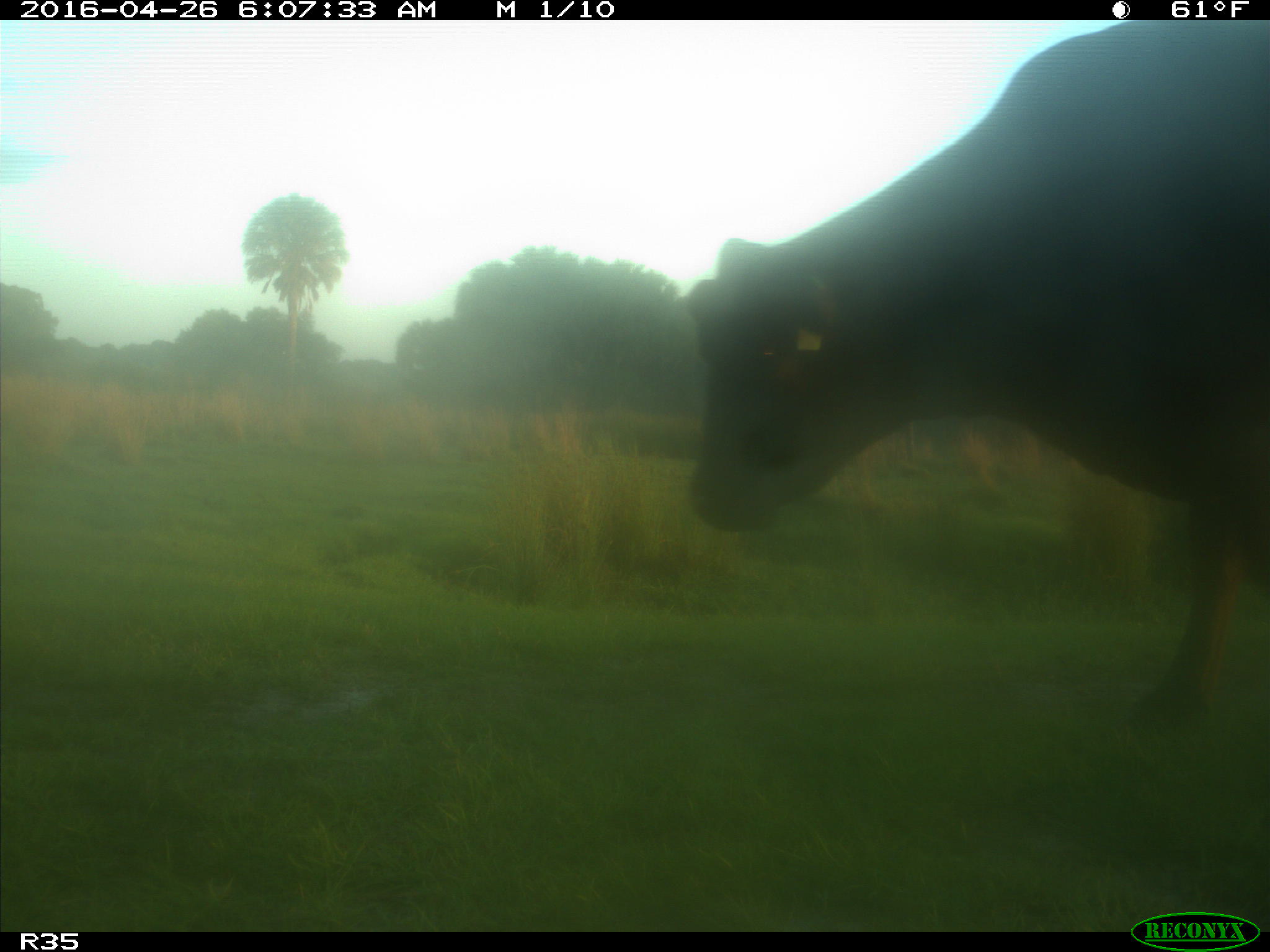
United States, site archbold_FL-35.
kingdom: Animalia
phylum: Chordata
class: Mammalia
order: Artiodactyla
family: Bovidae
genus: Bos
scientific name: Bos taurus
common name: domestic cow